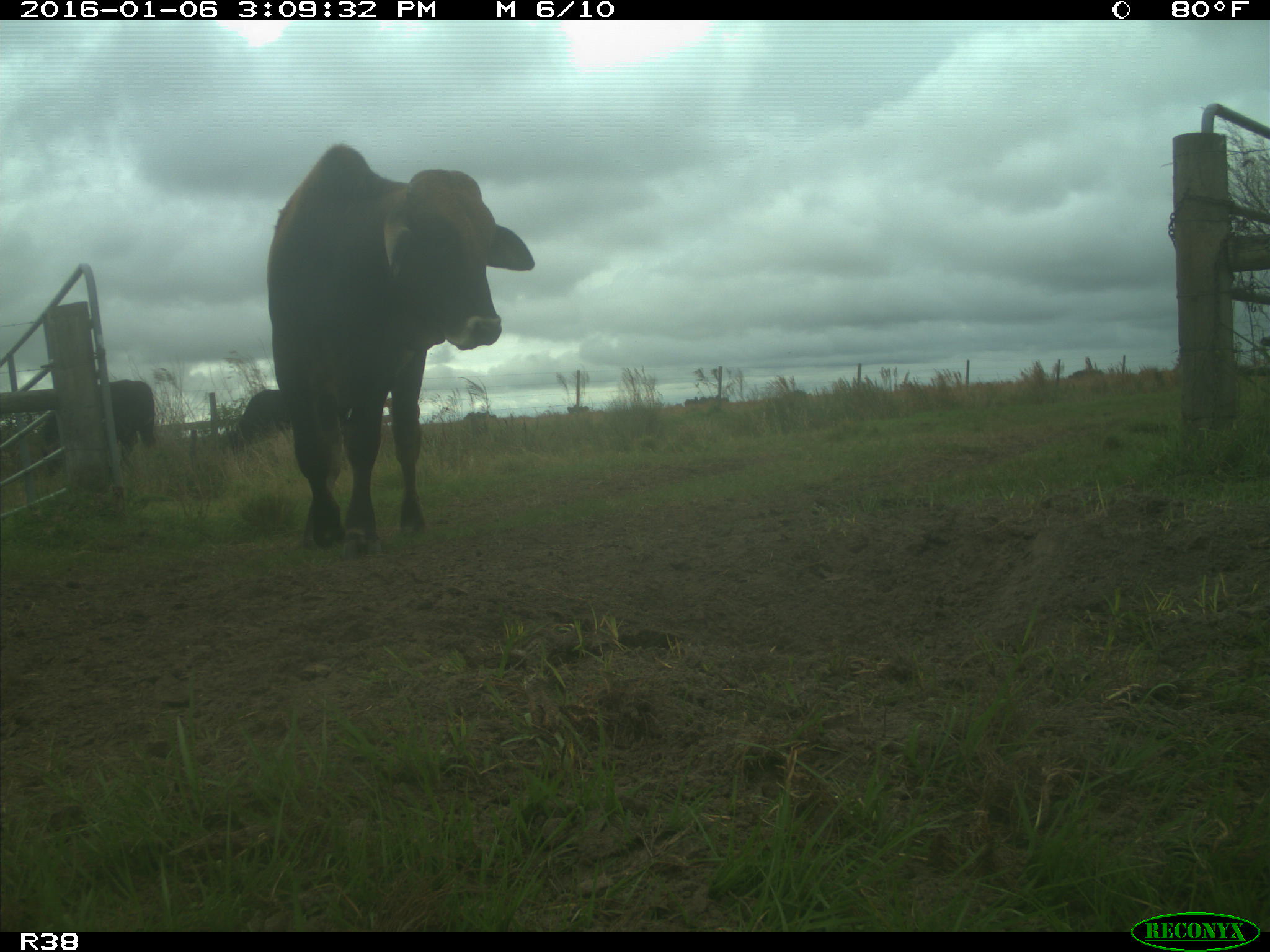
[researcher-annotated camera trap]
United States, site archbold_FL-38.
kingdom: Animalia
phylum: Chordata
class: Mammalia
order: Artiodactyla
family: Bovidae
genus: Bos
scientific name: Bos taurus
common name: domestic cow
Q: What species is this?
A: Bos taurus (domestic cow).